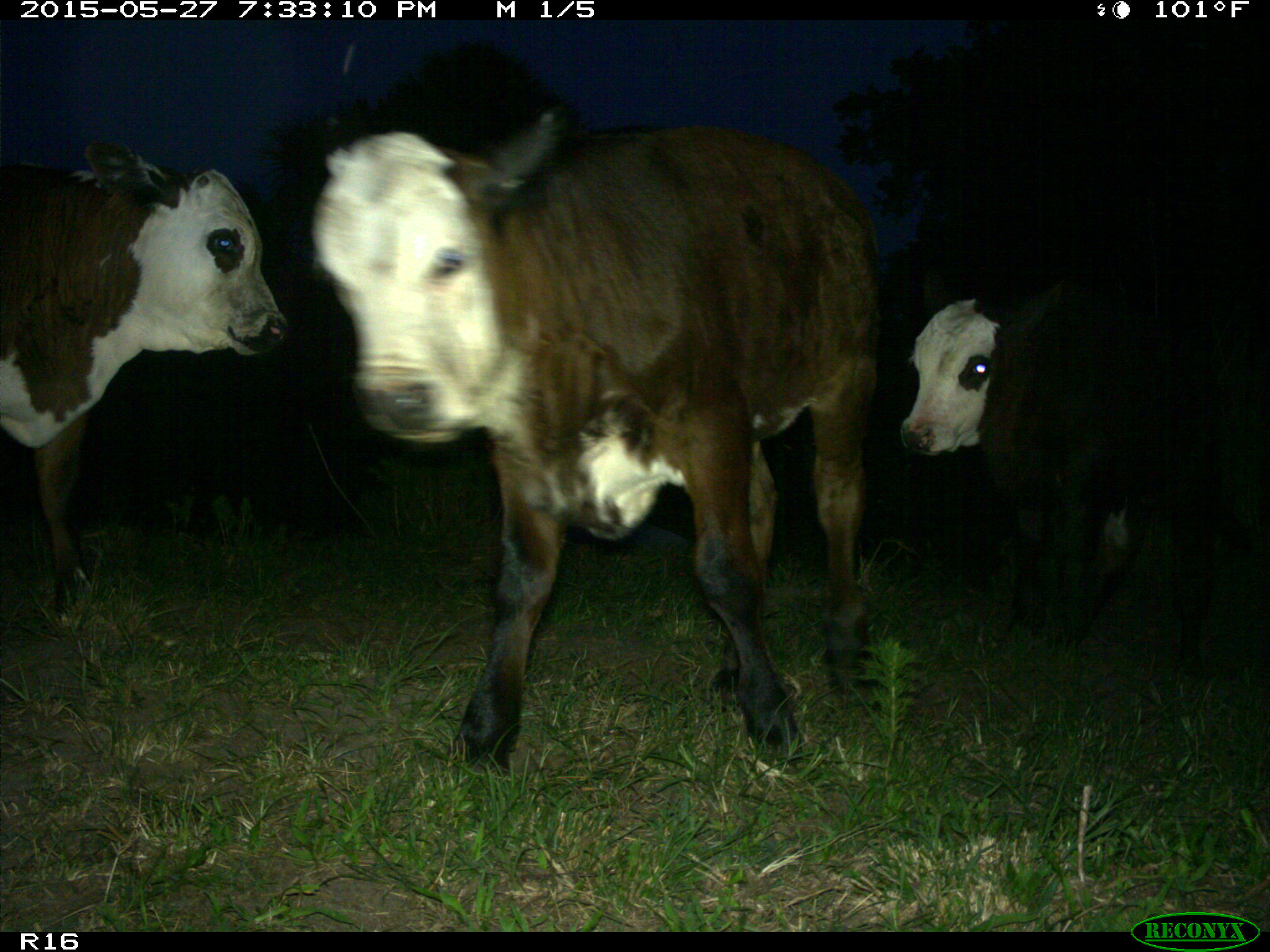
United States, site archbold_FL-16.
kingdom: Animalia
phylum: Chordata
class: Mammalia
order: Artiodactyla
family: Bovidae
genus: Bos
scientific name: Bos taurus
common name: domestic cow